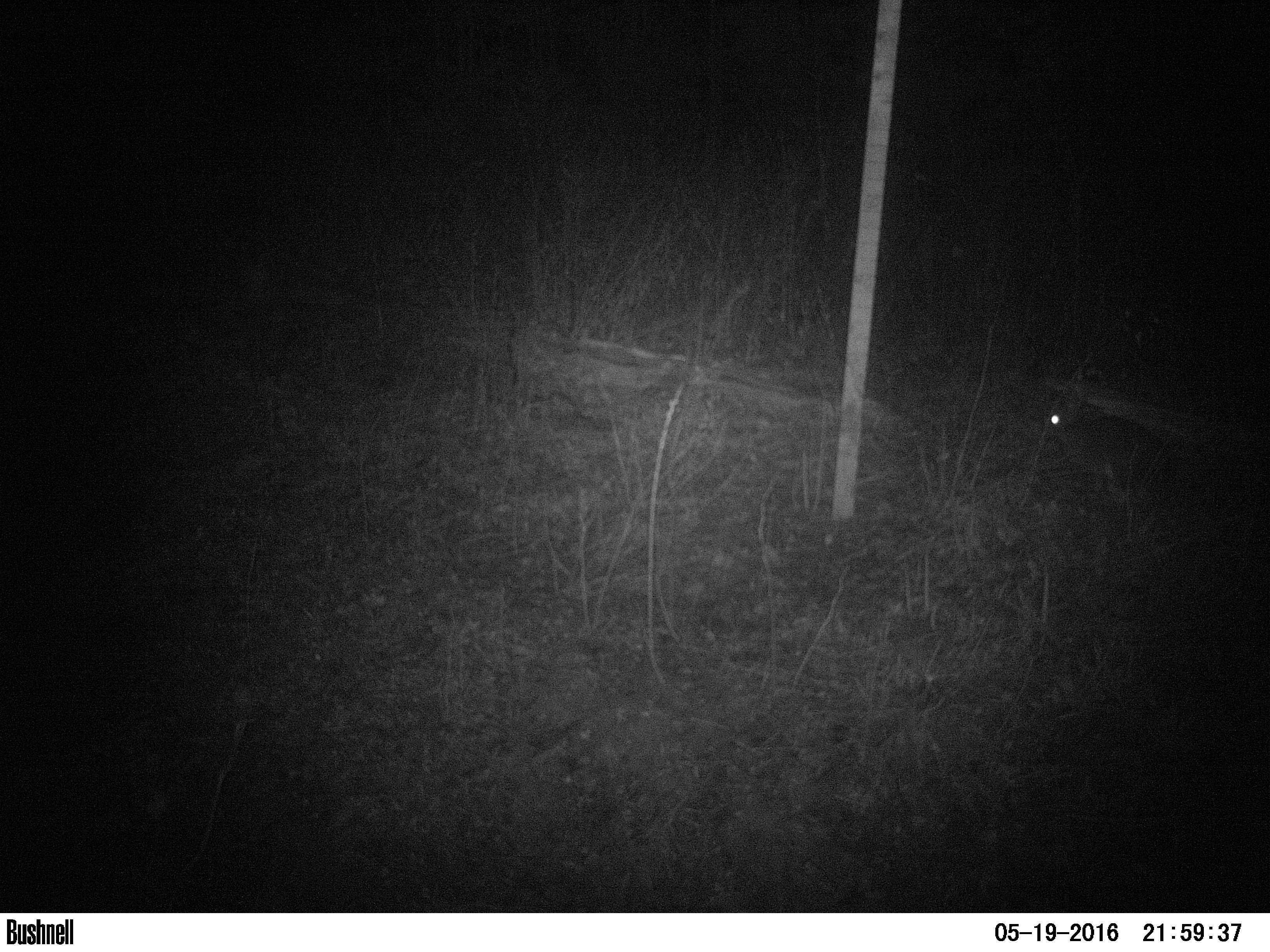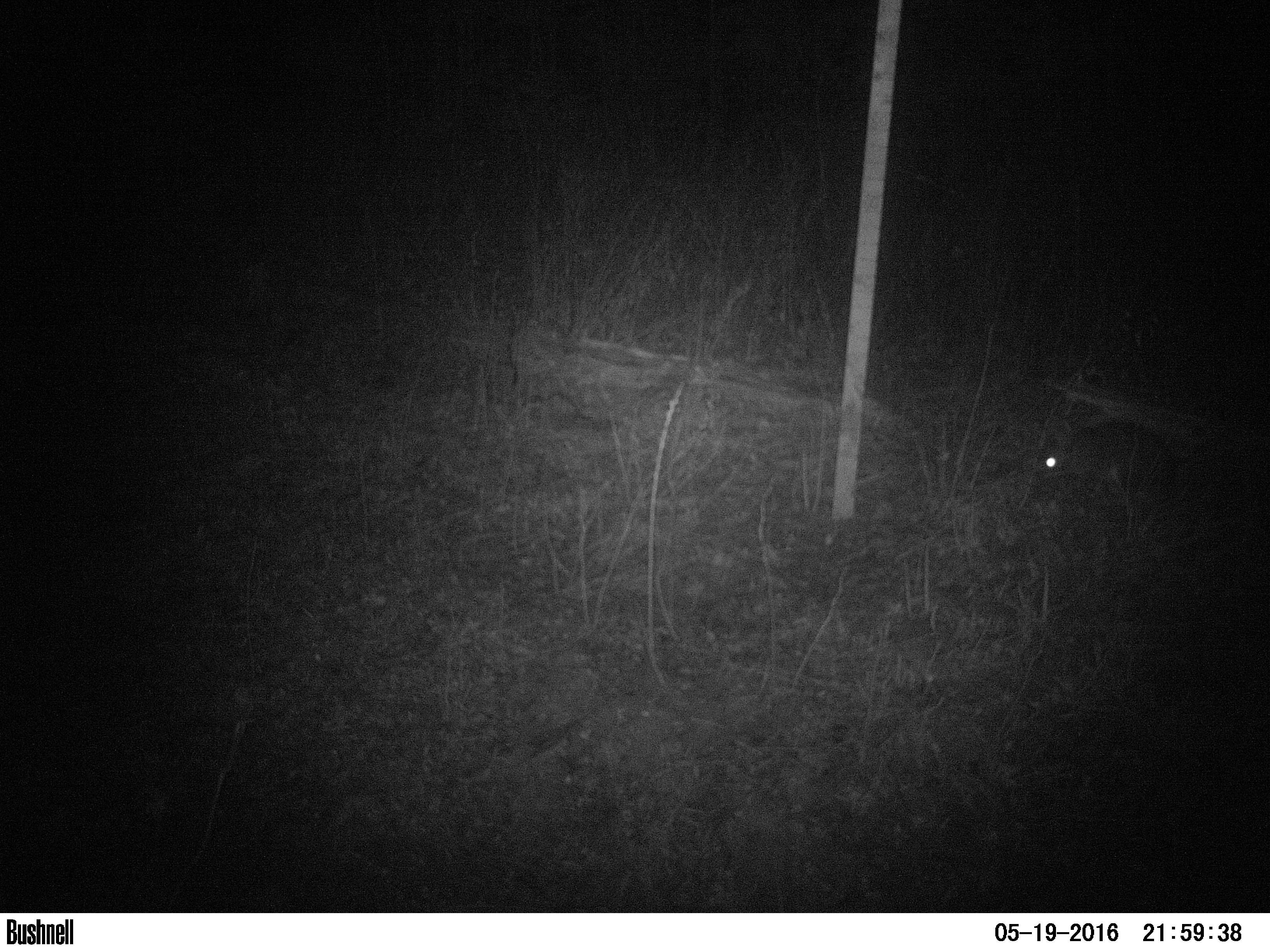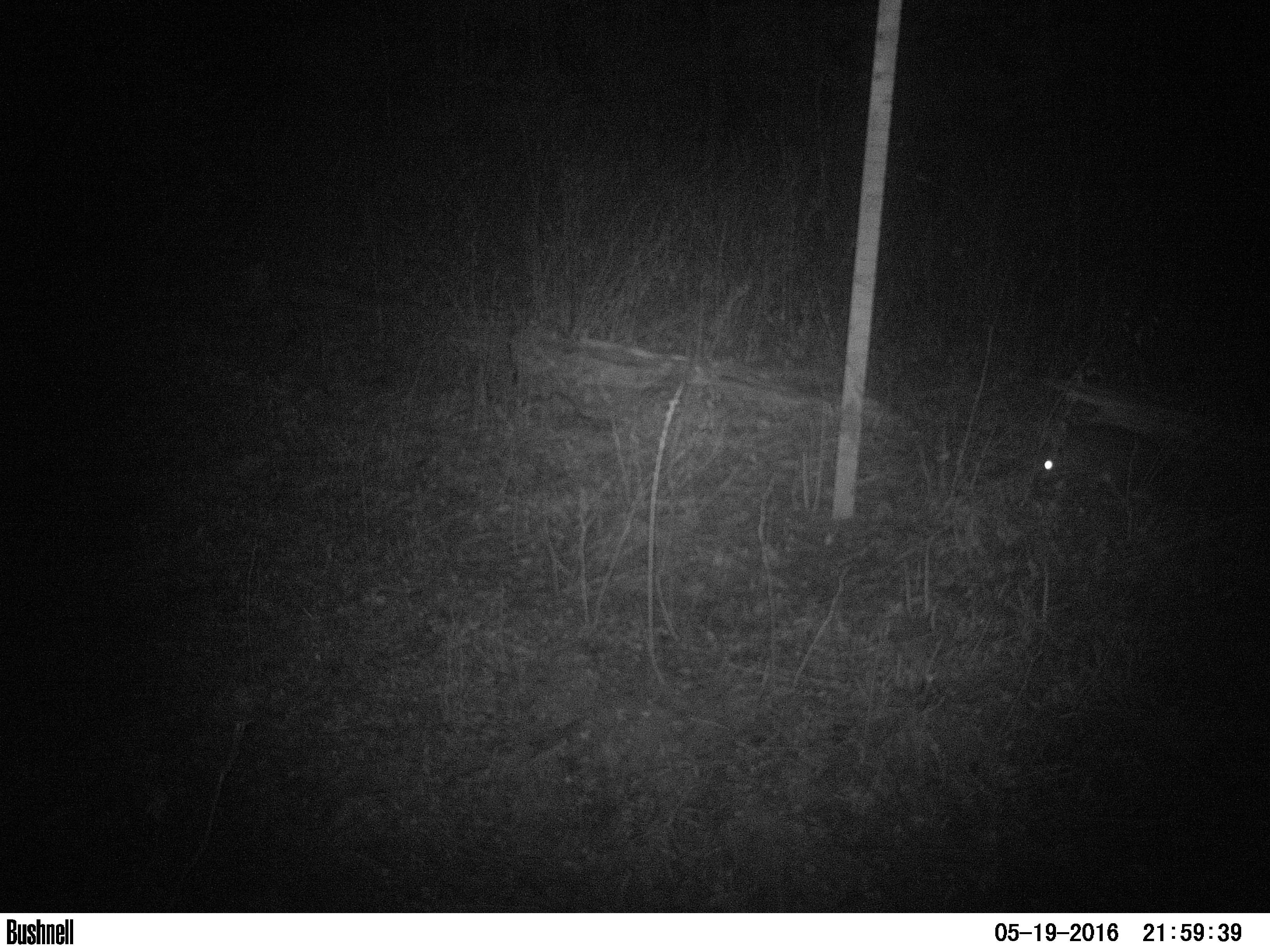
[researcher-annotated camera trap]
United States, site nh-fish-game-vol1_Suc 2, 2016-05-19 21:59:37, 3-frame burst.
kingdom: Animalia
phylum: Chordata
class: Mammalia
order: Lagomorpha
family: Leporidae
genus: Lepus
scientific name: Lepus americanus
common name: snowshoe hare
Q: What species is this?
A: Snowshoe hare (Lepus americanus).